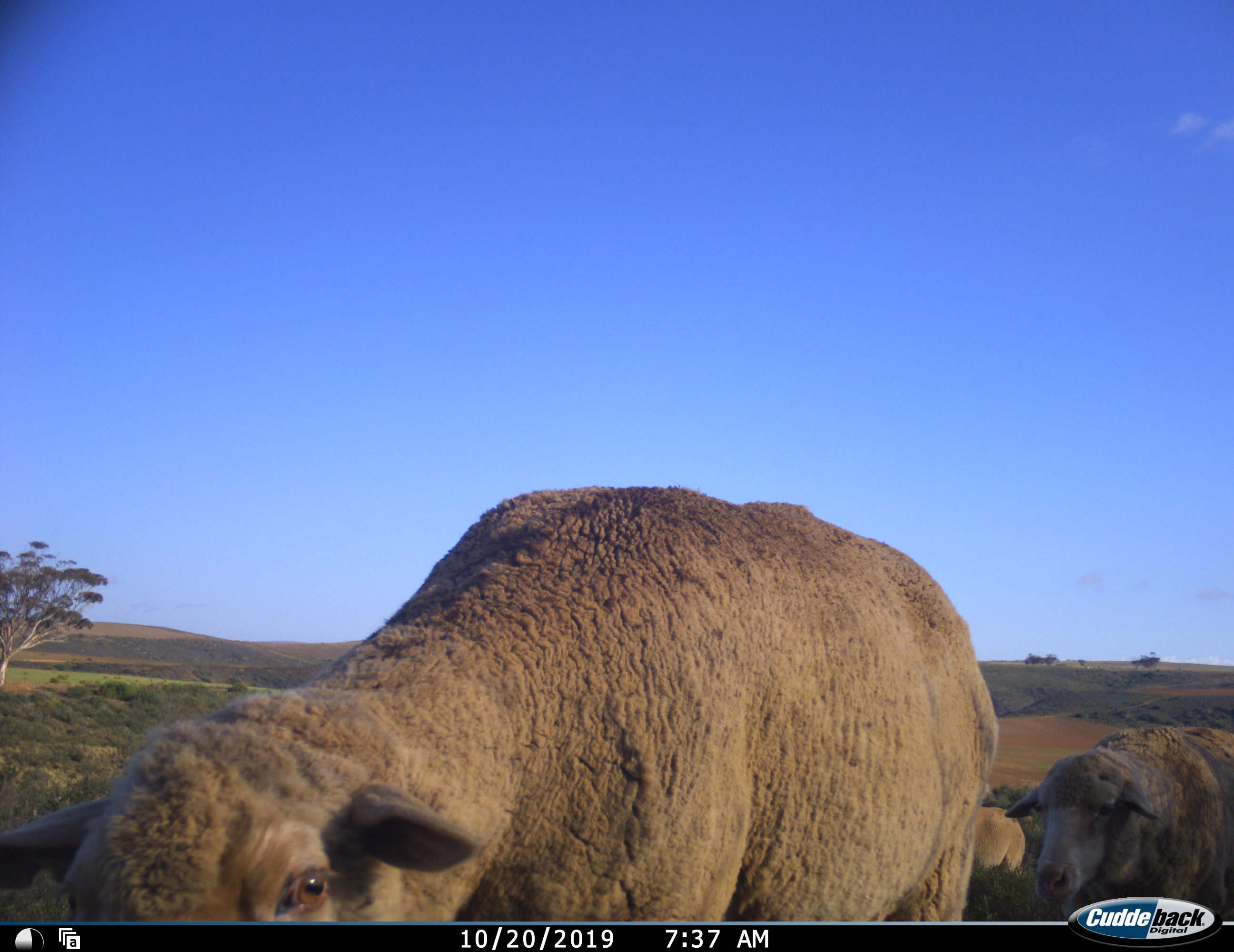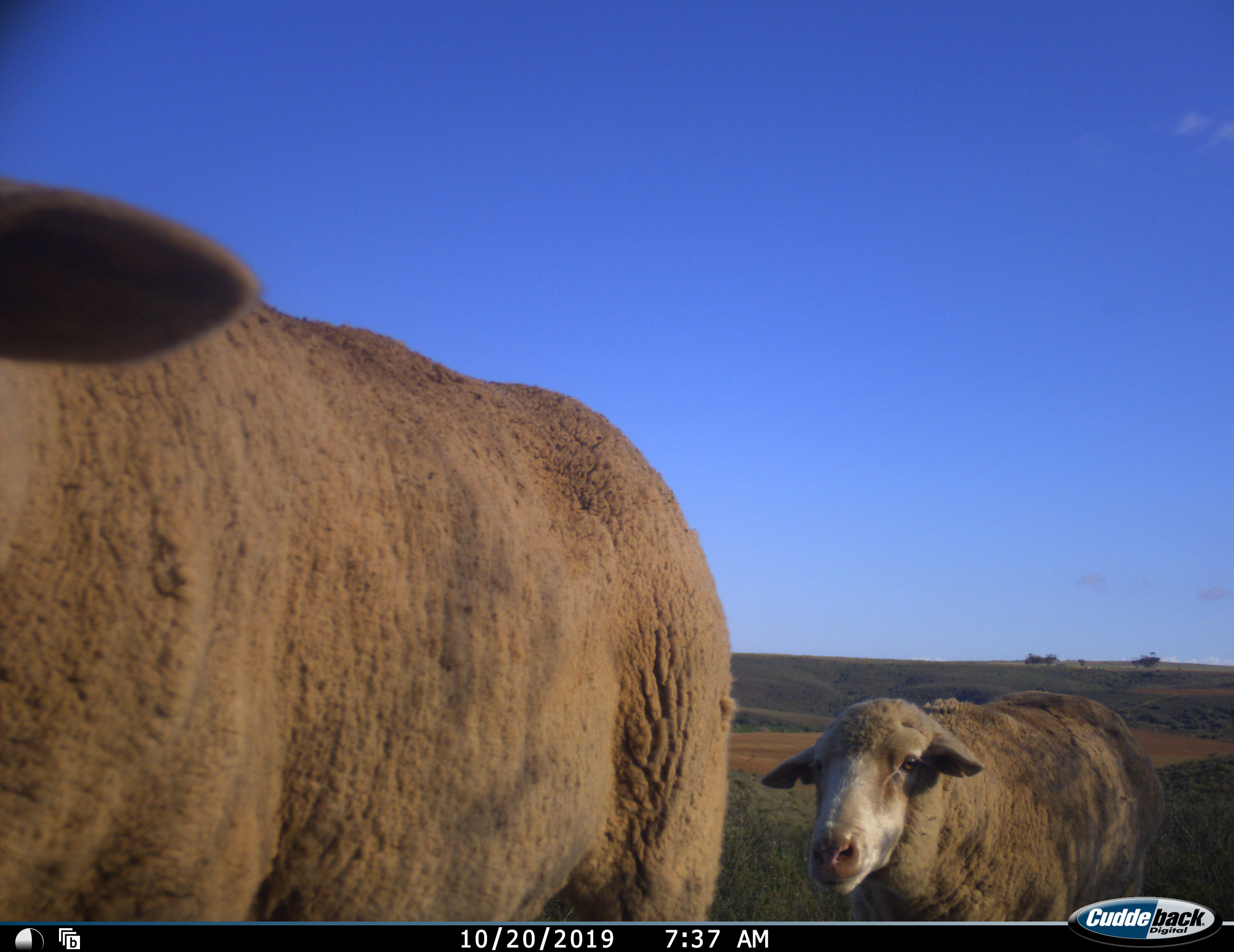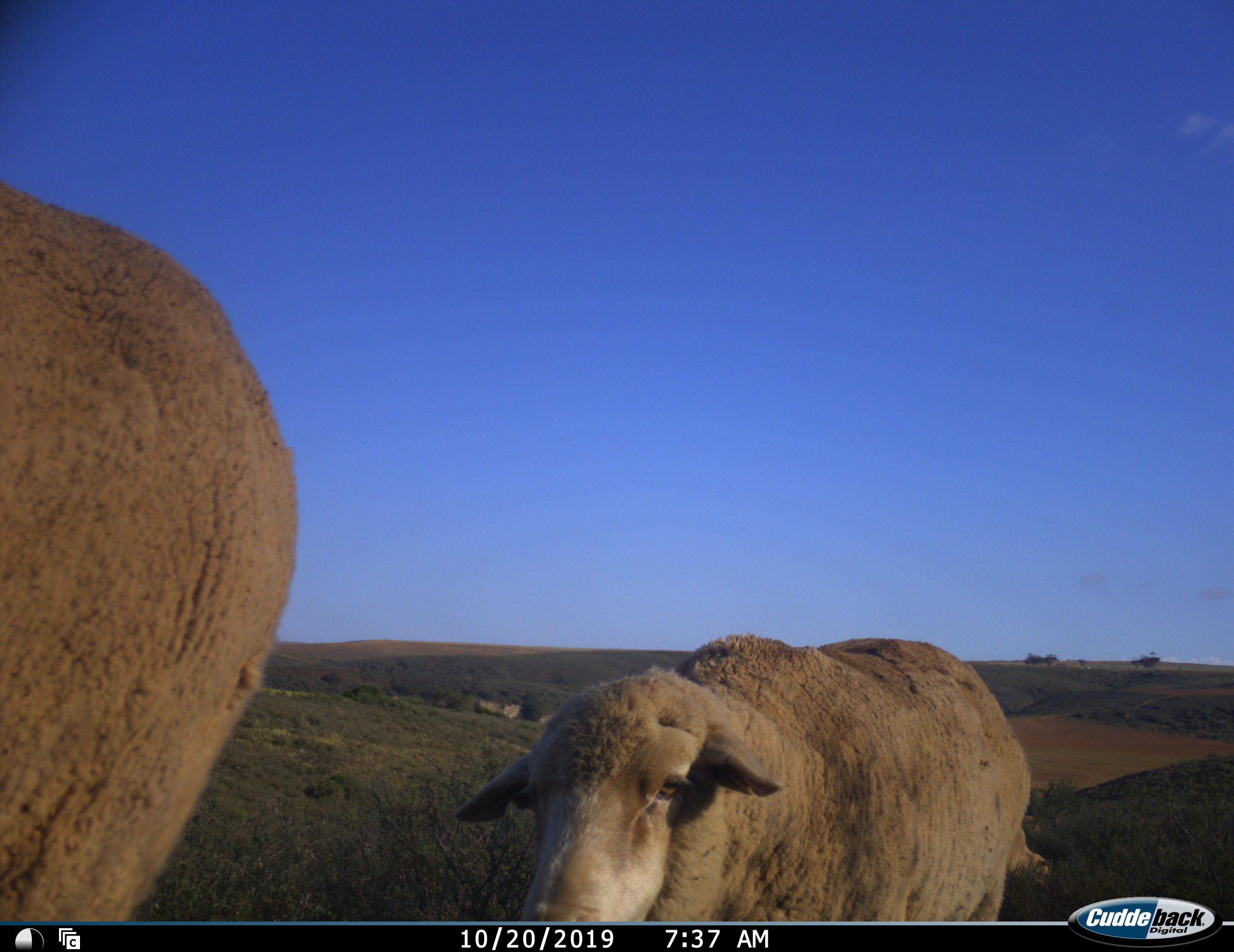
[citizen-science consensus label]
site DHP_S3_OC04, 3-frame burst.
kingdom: Animalia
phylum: Chordata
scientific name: Vertebrata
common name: domestic animal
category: domesticanimal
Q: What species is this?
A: Domesticanimal (domestic animal) (Vertebrata).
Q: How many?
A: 3.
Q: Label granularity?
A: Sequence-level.